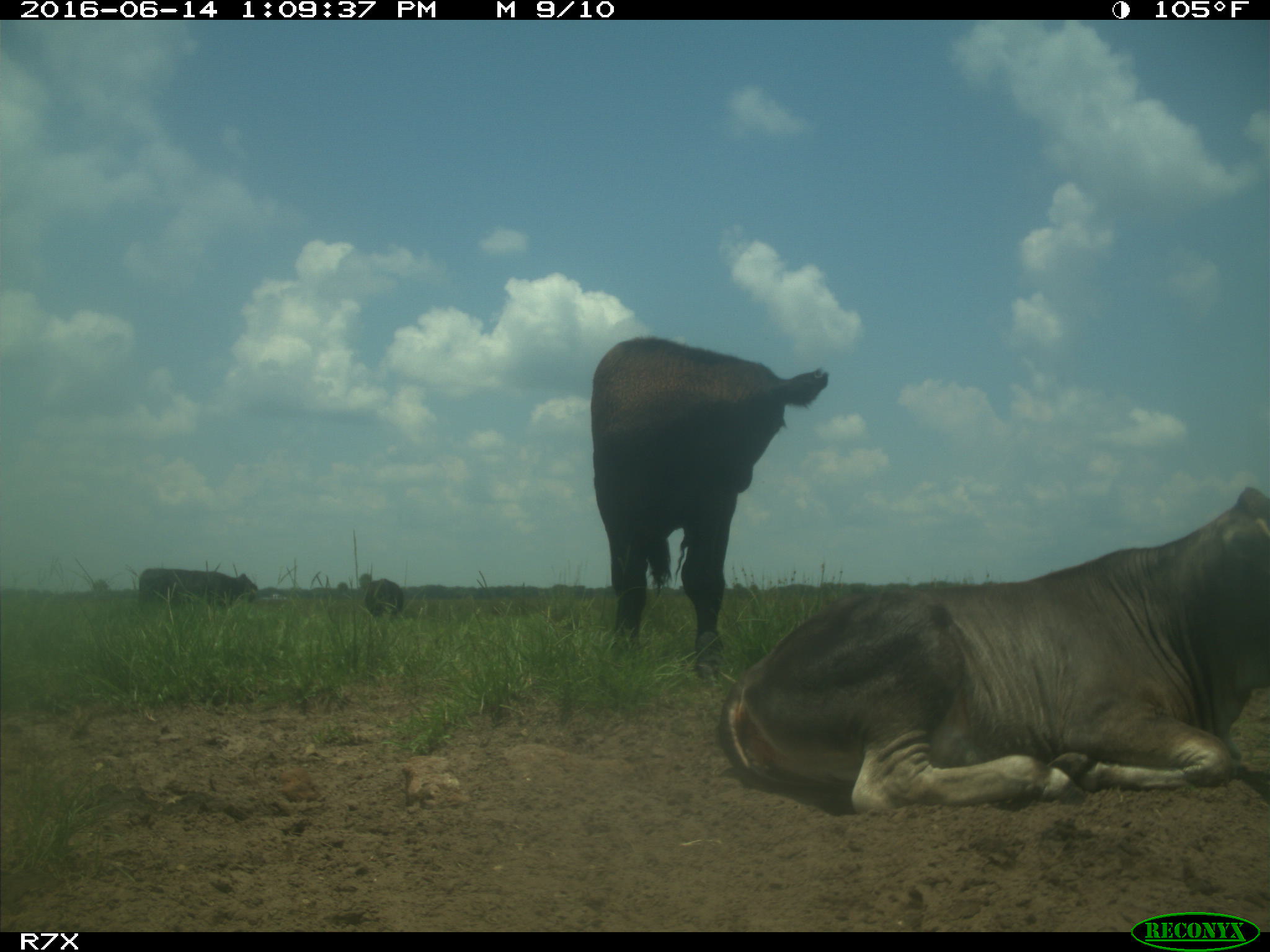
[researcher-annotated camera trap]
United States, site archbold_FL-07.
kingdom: Animalia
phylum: Chordata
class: Mammalia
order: Artiodactyla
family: Bovidae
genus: Bos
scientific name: Bos taurus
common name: domestic cow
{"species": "Bos taurus (domestic cow)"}